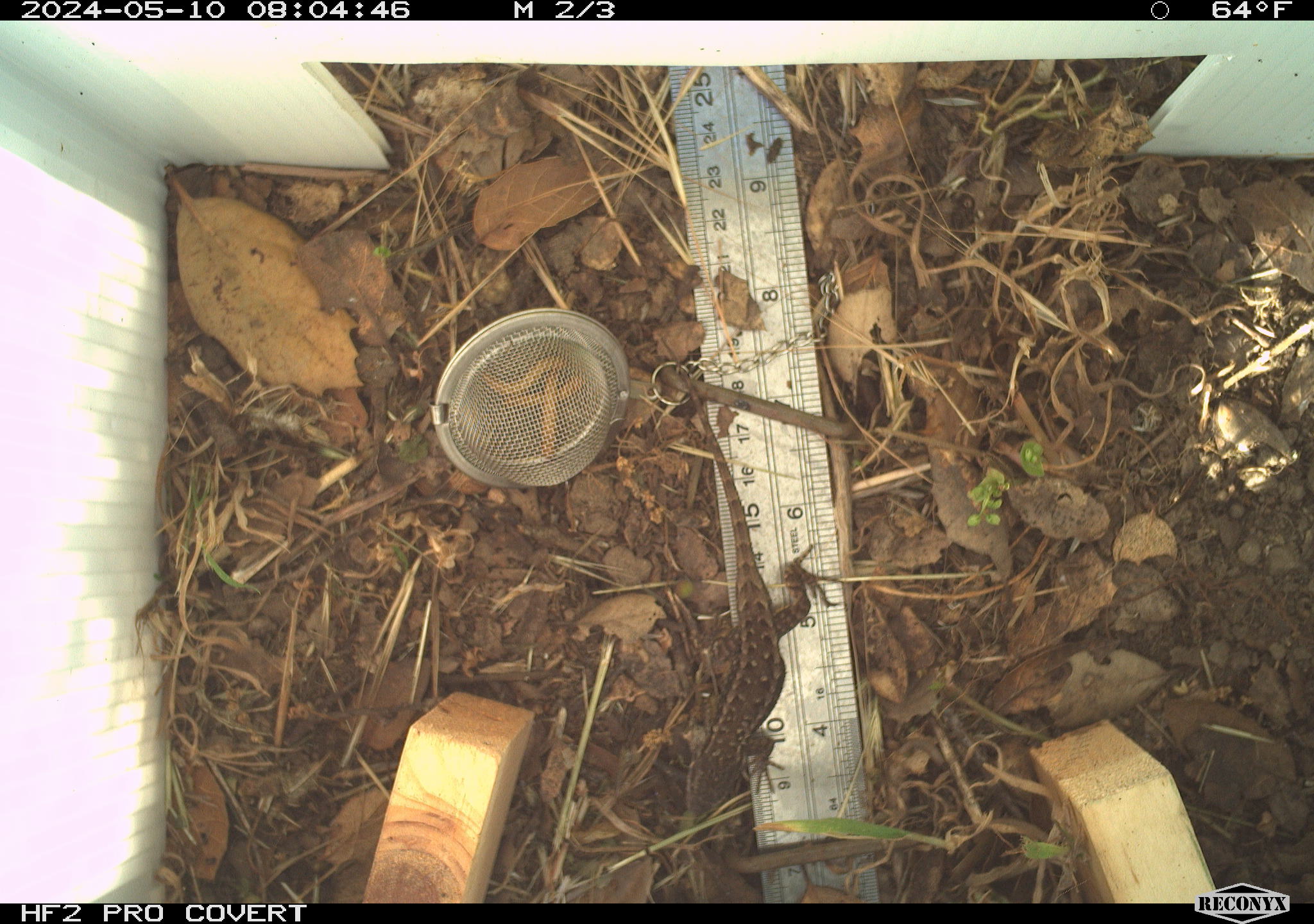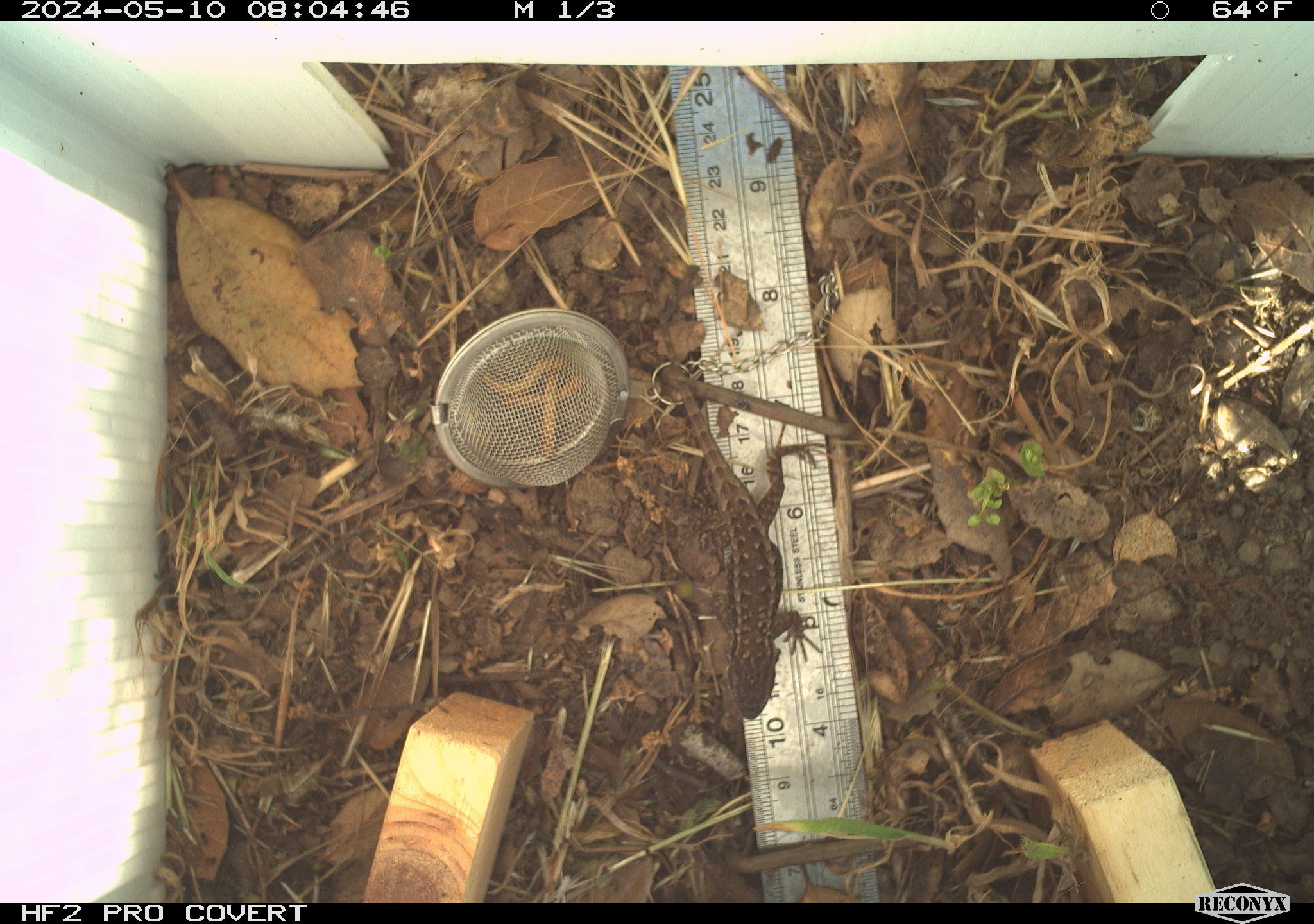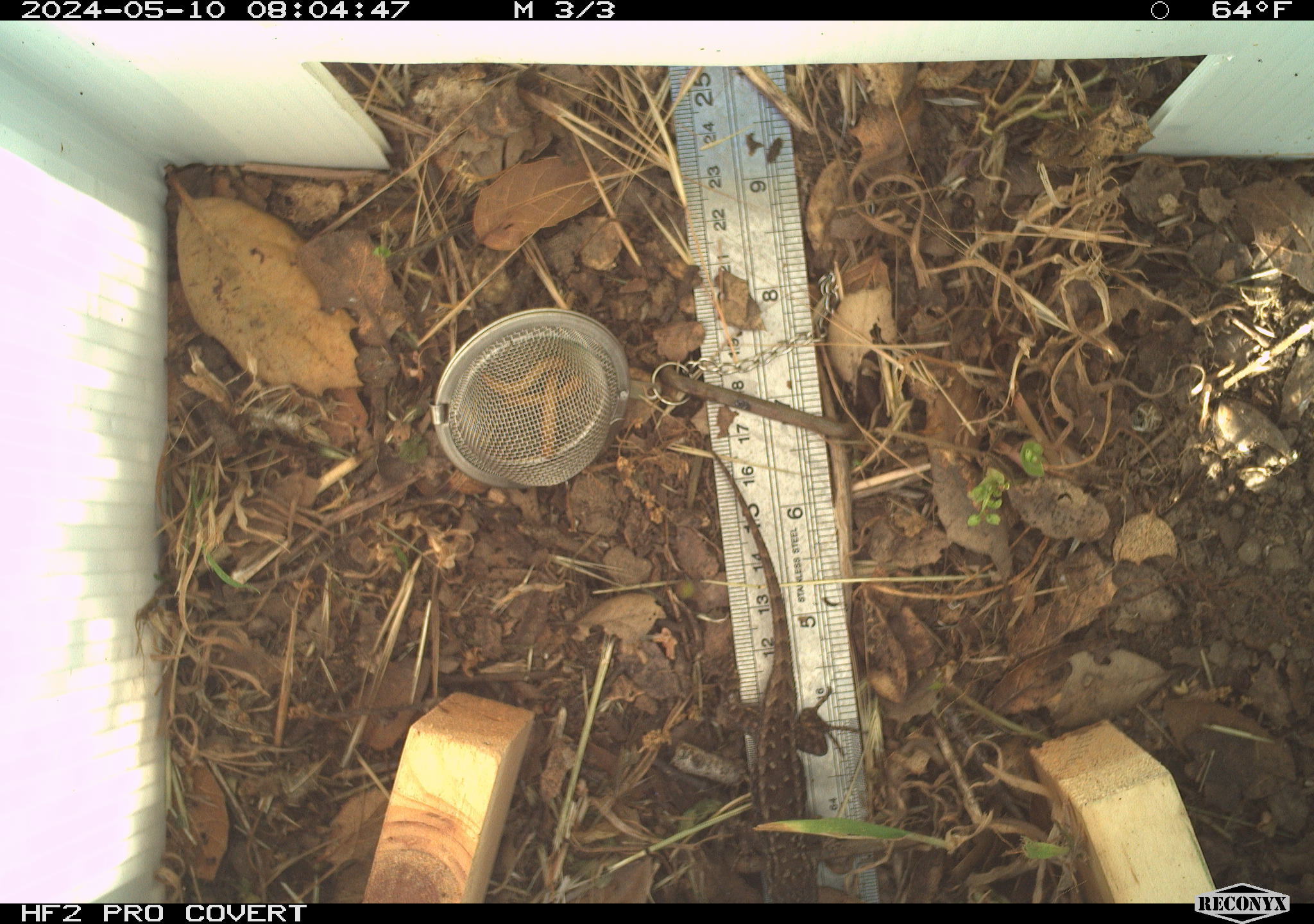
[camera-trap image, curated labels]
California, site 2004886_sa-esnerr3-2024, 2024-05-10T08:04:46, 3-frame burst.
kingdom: Animalia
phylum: Chordata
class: Reptilia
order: Squamata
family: Phrynosomatidae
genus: Sceloporus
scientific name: Sceloporus occidentalis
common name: western fence lizard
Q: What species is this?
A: Western fence lizard (Sceloporus occidentalis).